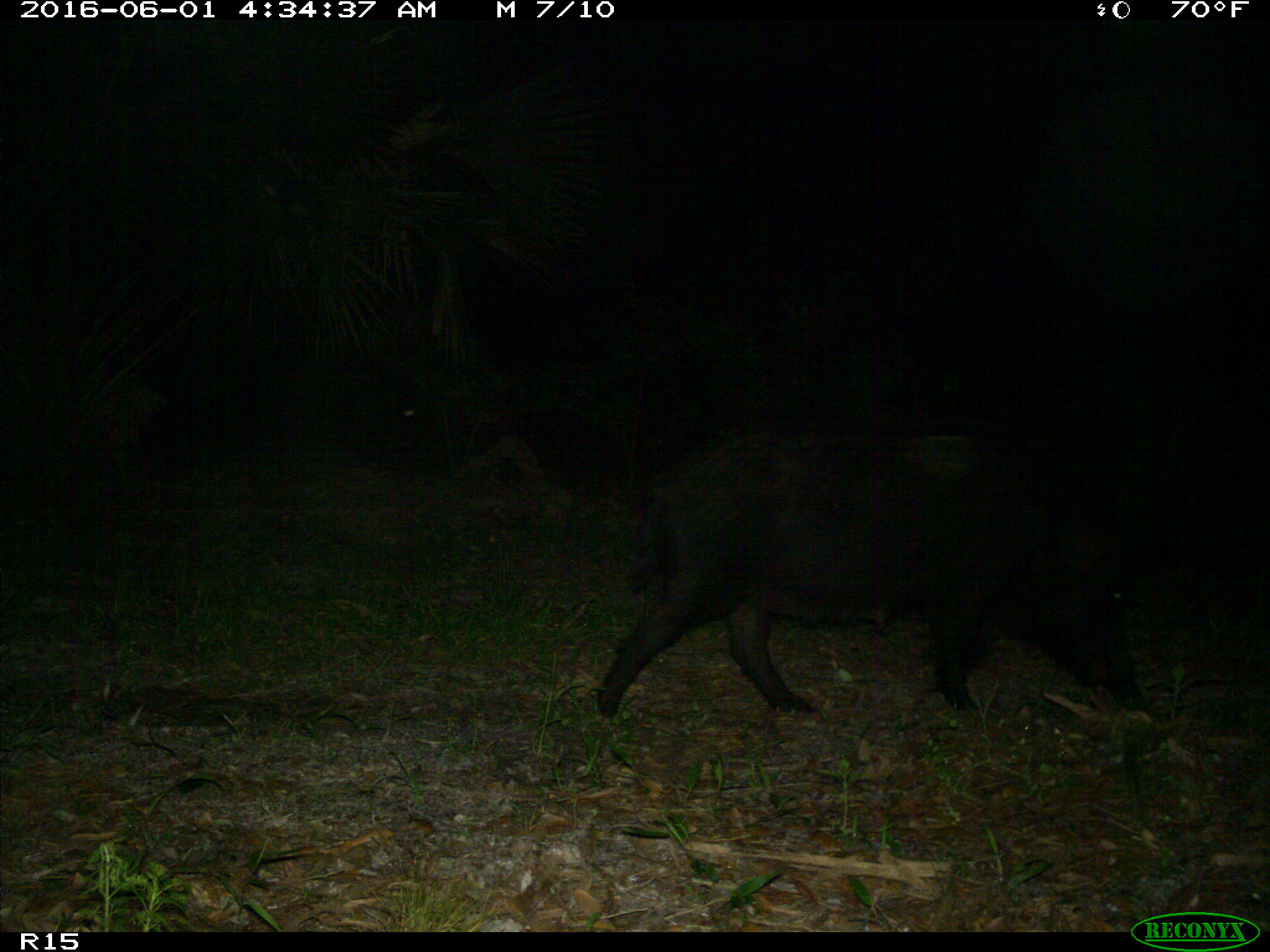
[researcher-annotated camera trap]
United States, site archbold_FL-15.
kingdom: Animalia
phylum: Chordata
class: Mammalia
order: Artiodactyla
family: Suidae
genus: Sus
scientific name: Sus scrofa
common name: wild boar